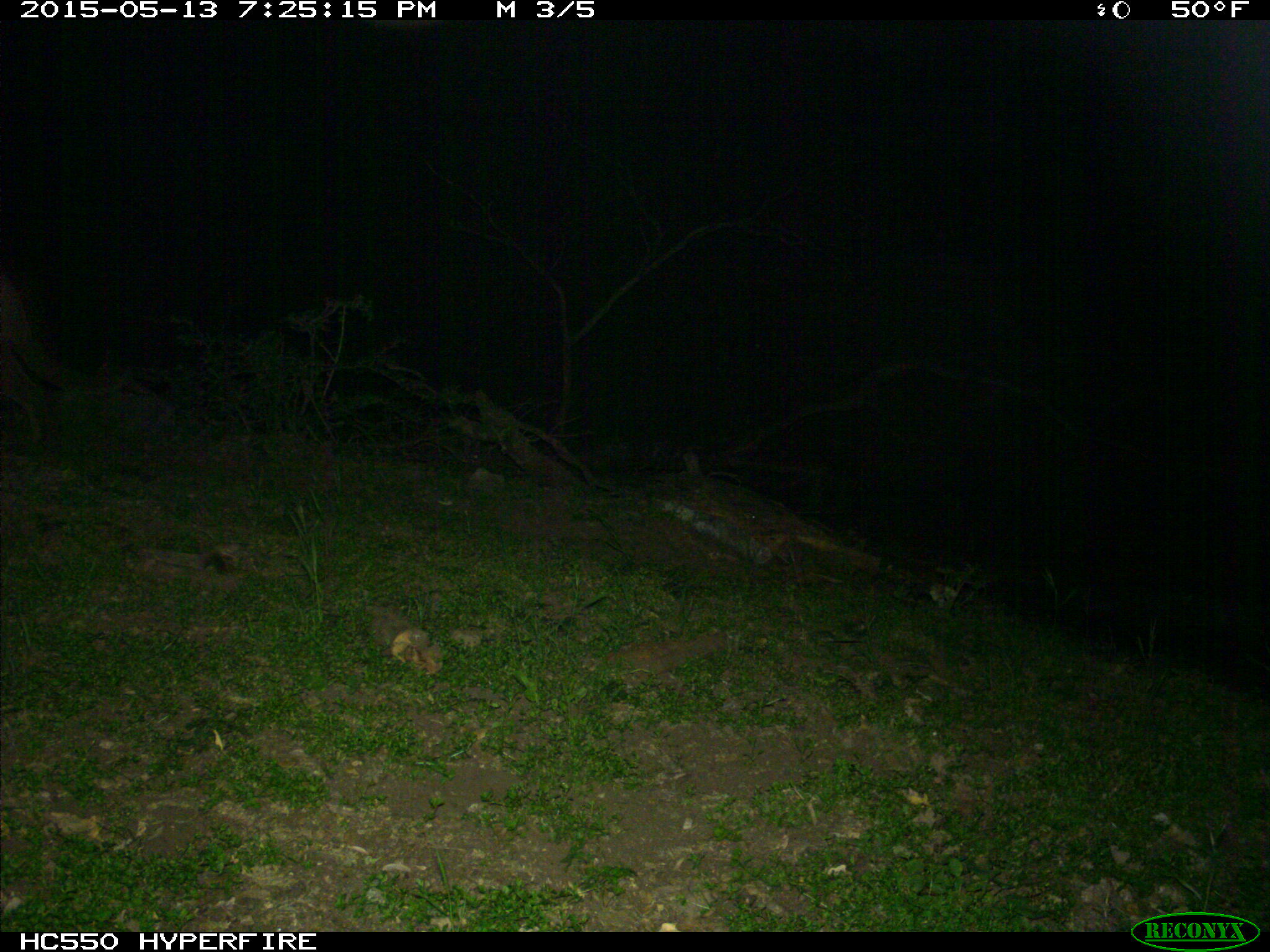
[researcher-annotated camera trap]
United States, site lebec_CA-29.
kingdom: Animalia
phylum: Chordata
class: Mammalia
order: Carnivora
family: Felidae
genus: Puma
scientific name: Puma concolor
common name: mountain lion